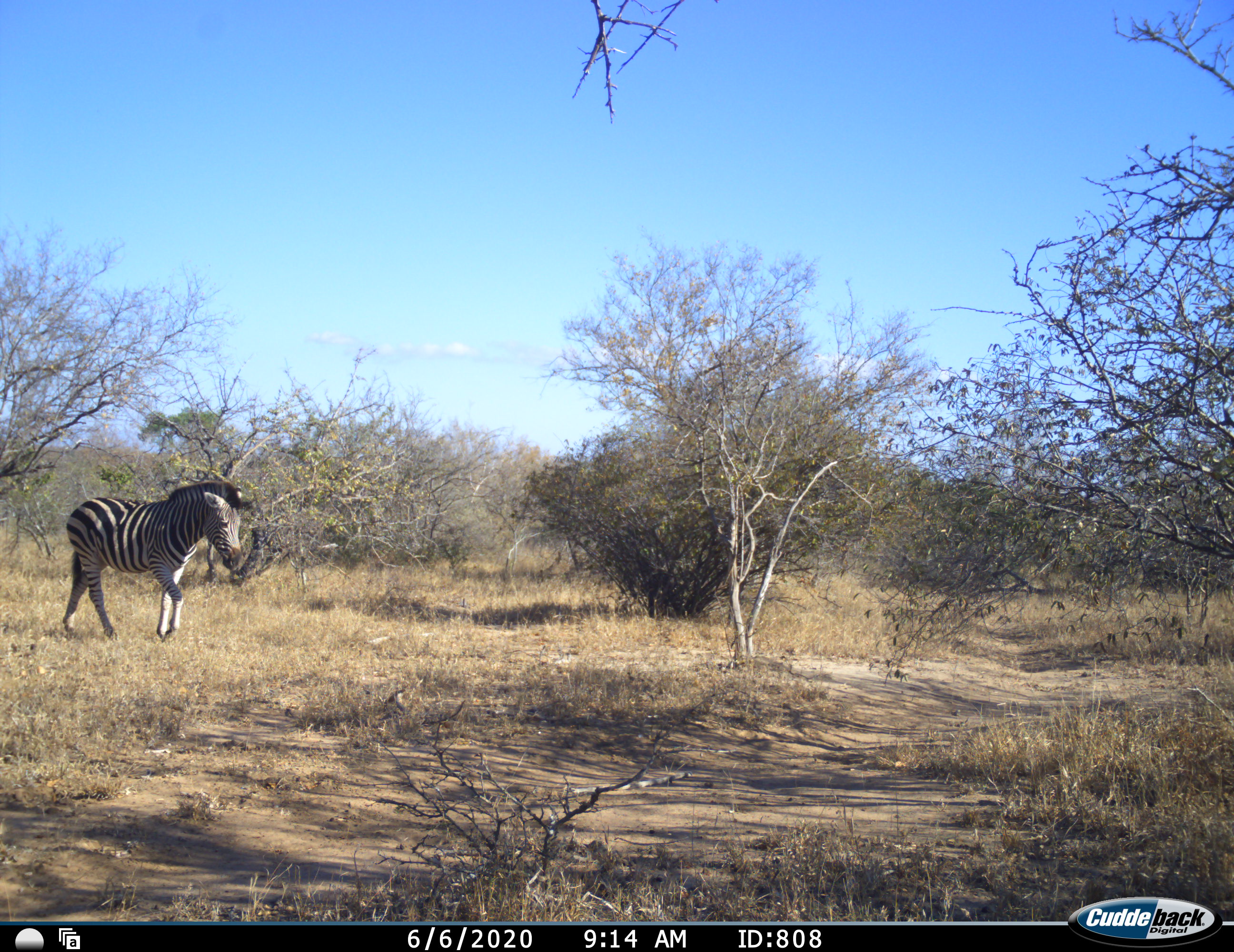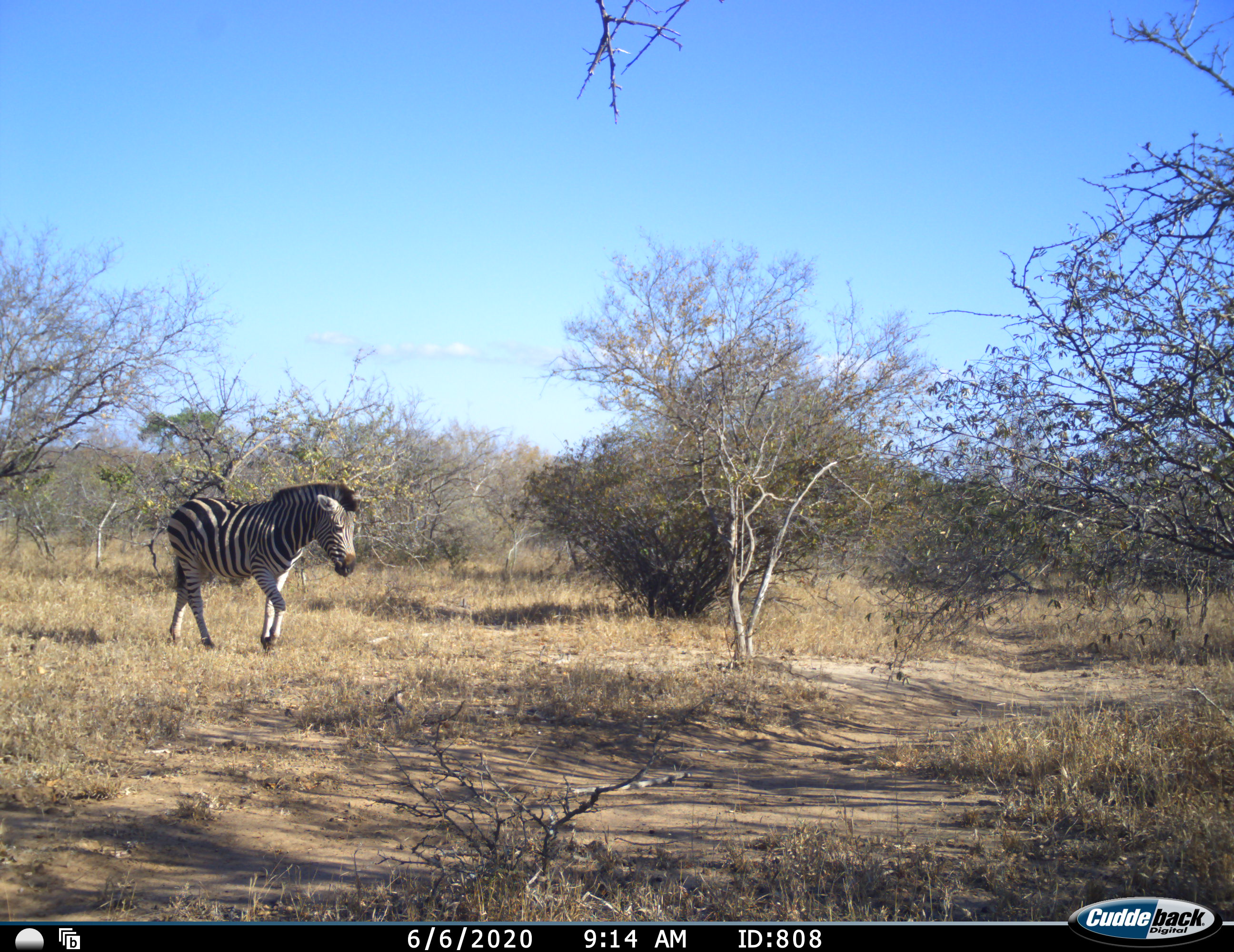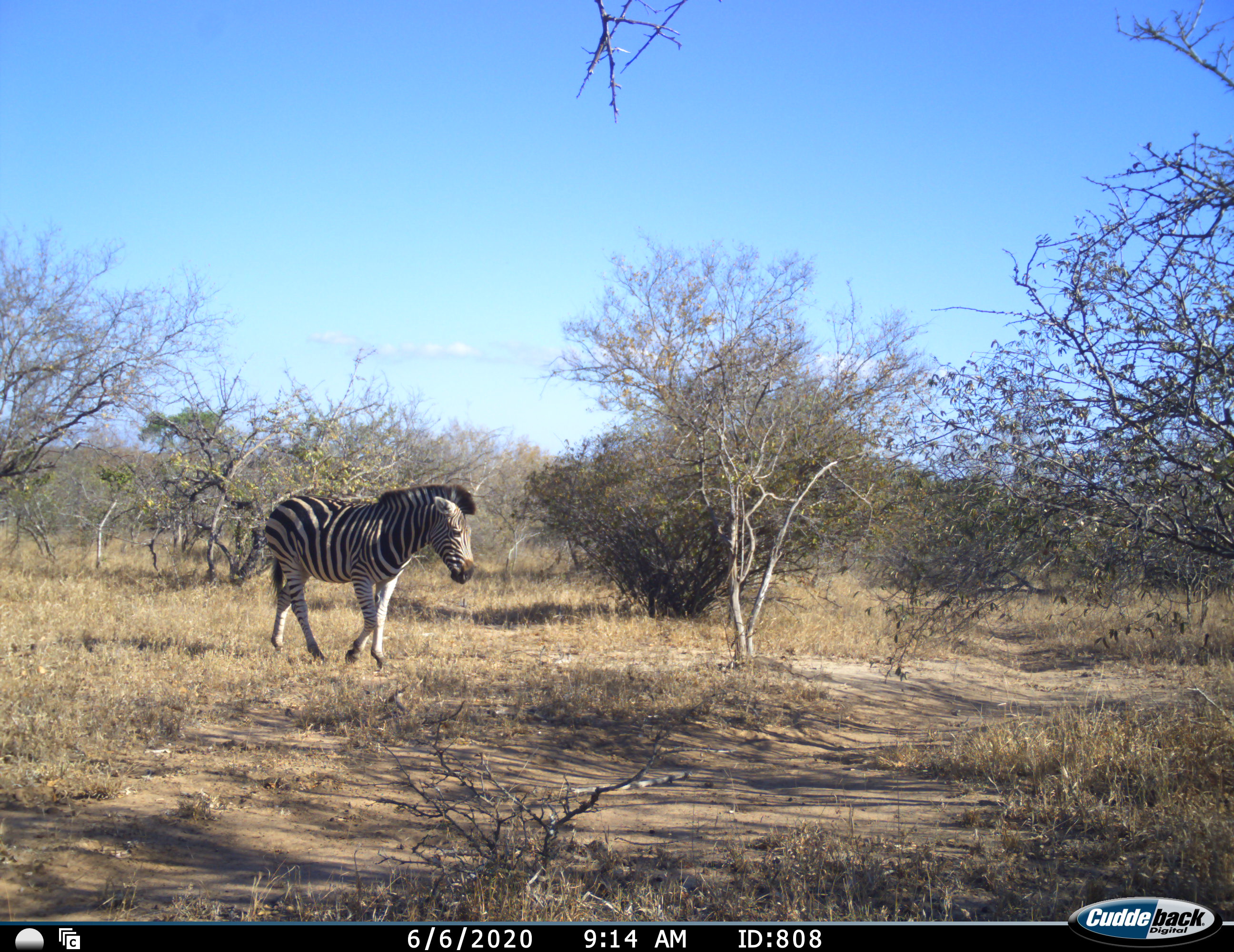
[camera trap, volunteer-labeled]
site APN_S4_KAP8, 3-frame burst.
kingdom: Animalia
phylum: Chordata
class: Mammalia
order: Perissodactyla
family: Equidae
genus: Equus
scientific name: Equus quagga burchellii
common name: burchell's zebra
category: zebraburchells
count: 1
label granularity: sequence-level